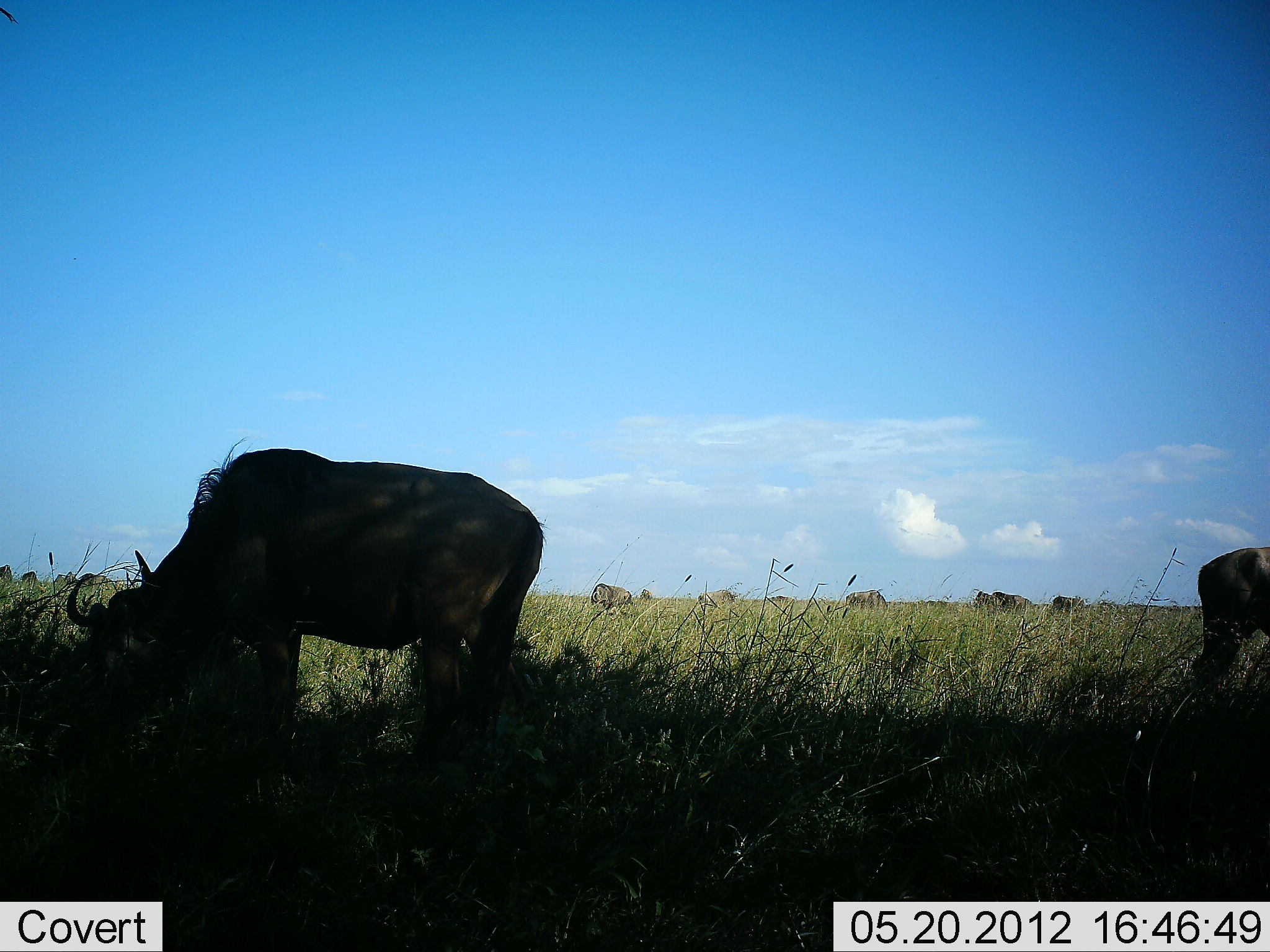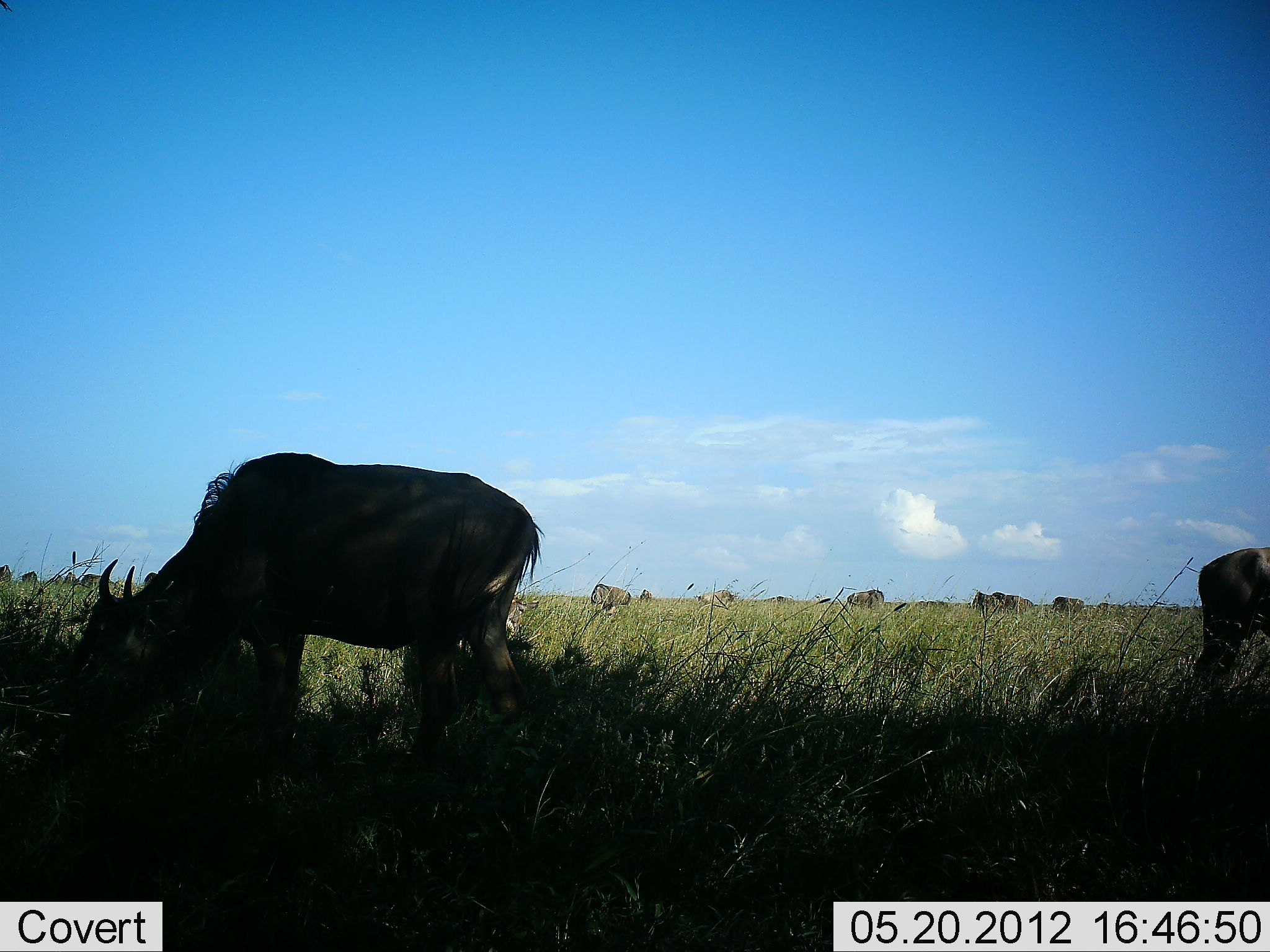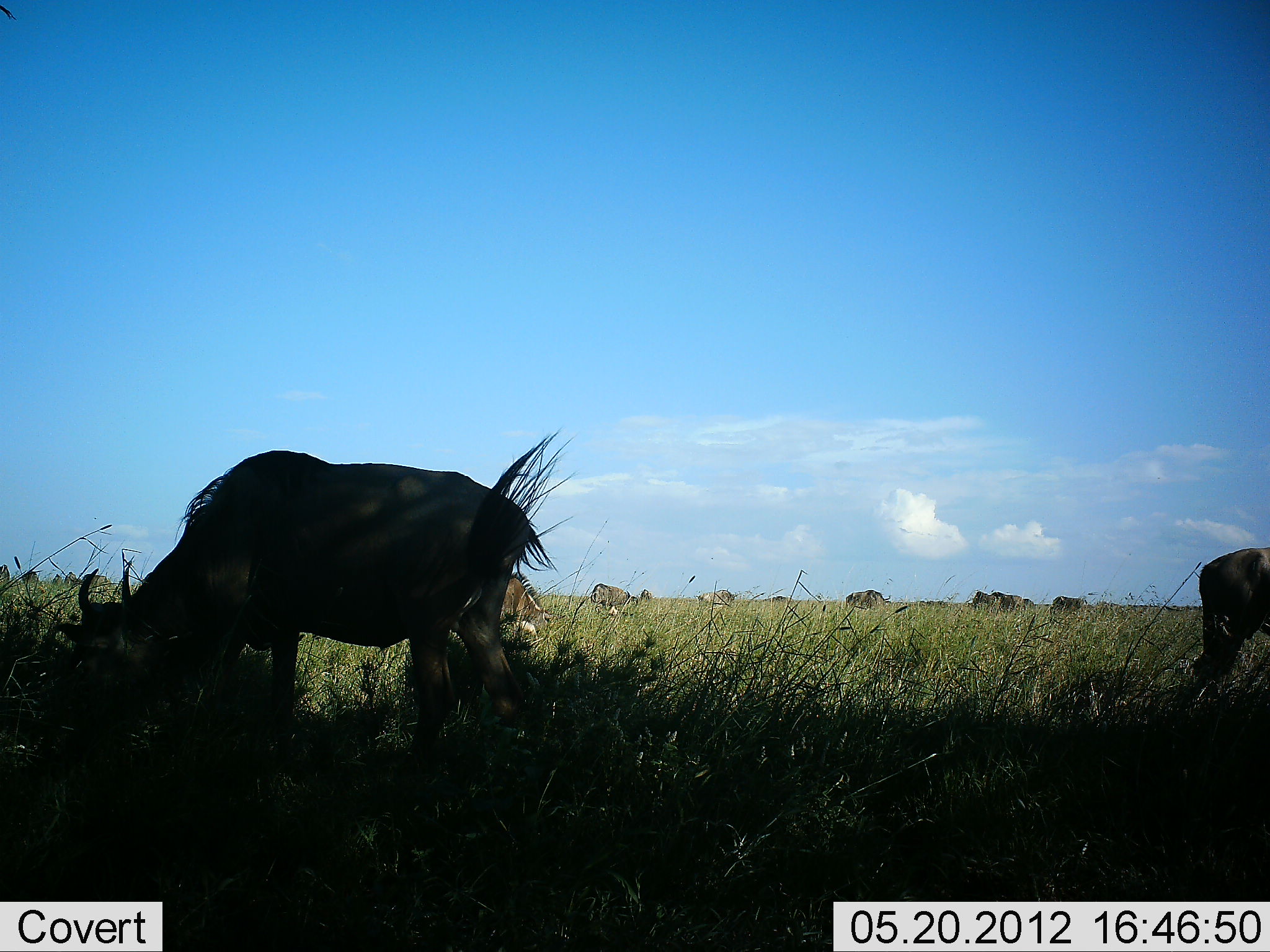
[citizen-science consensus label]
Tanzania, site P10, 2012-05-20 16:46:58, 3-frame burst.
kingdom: Animalia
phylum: Chordata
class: Mammalia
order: Artiodactyla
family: Bovidae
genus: Connochaetes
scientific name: Connochaetes taurinus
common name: blue wildebeest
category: wildebeest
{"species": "wildebeest (blue wildebeest) (Connochaetes taurinus)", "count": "11-50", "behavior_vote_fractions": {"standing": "50%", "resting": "0%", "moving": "10%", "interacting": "0%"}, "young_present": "0%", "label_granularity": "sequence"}